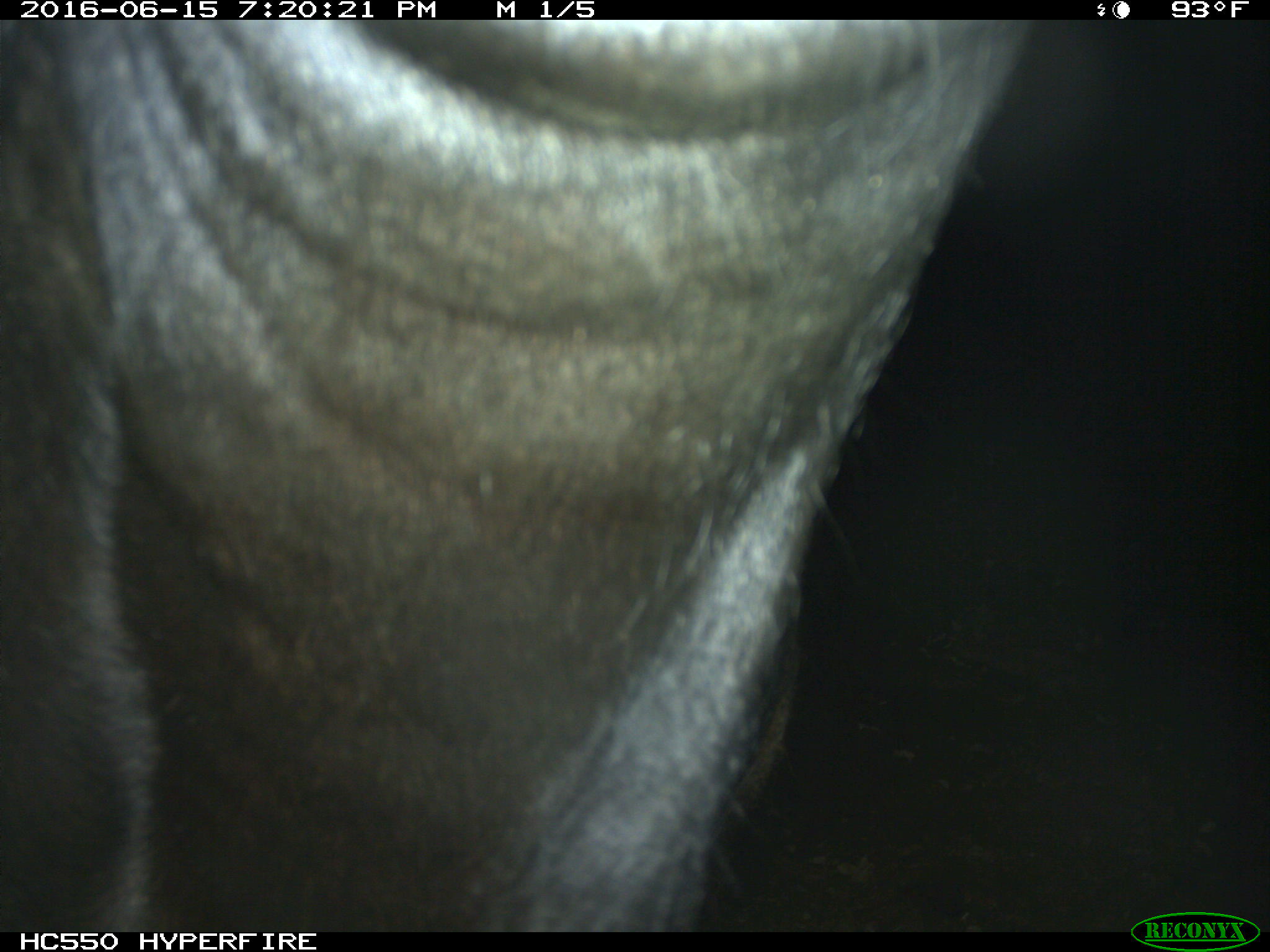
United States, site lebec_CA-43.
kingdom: Animalia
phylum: Chordata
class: Mammalia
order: Artiodactyla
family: Bovidae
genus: Bos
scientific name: Bos taurus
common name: domestic cow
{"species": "Bos taurus (domestic cow)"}